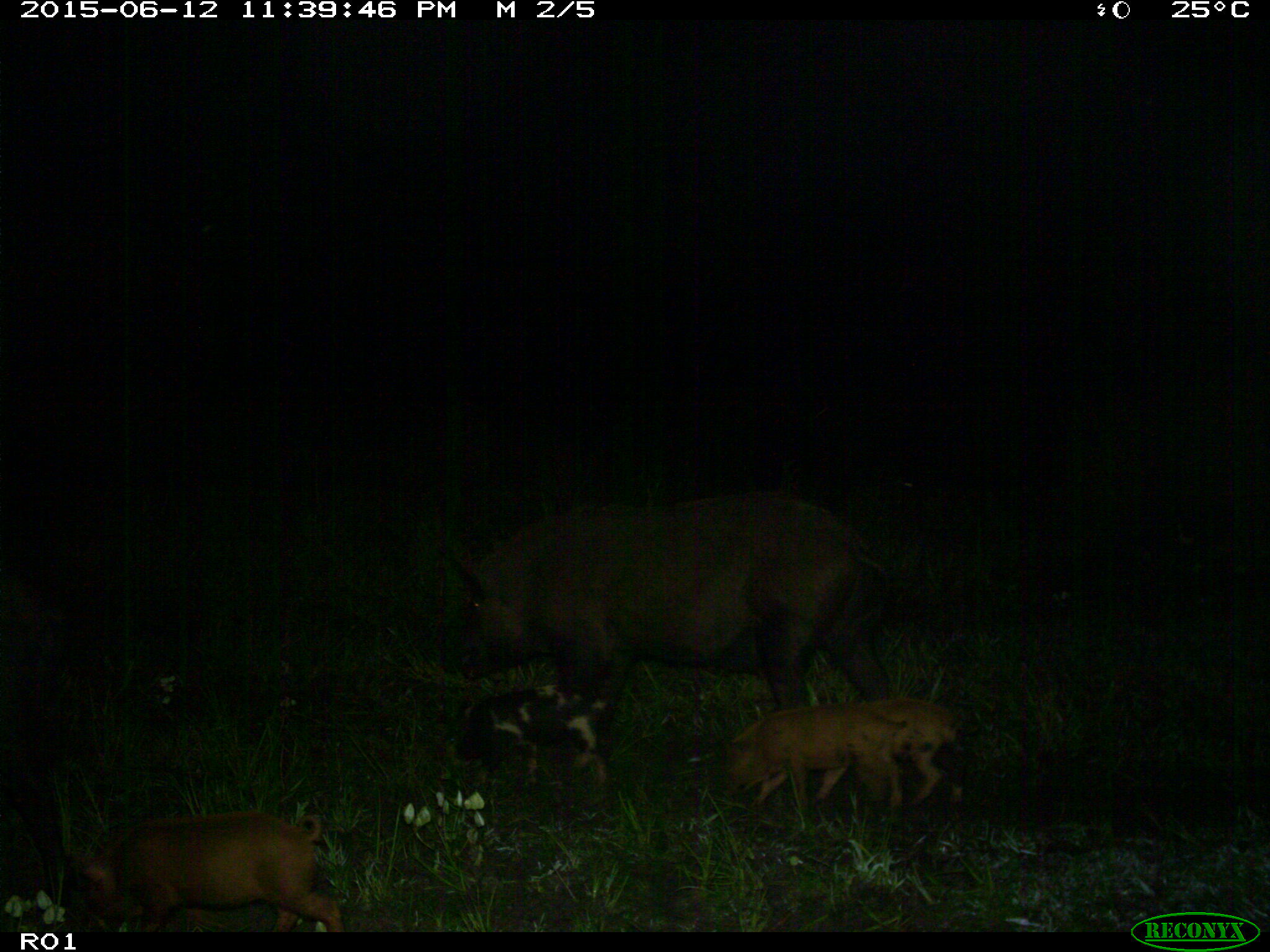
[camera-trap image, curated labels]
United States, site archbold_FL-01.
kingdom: Animalia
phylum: Chordata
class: Mammalia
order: Artiodactyla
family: Suidae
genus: Sus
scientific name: Sus scrofa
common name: wild boar